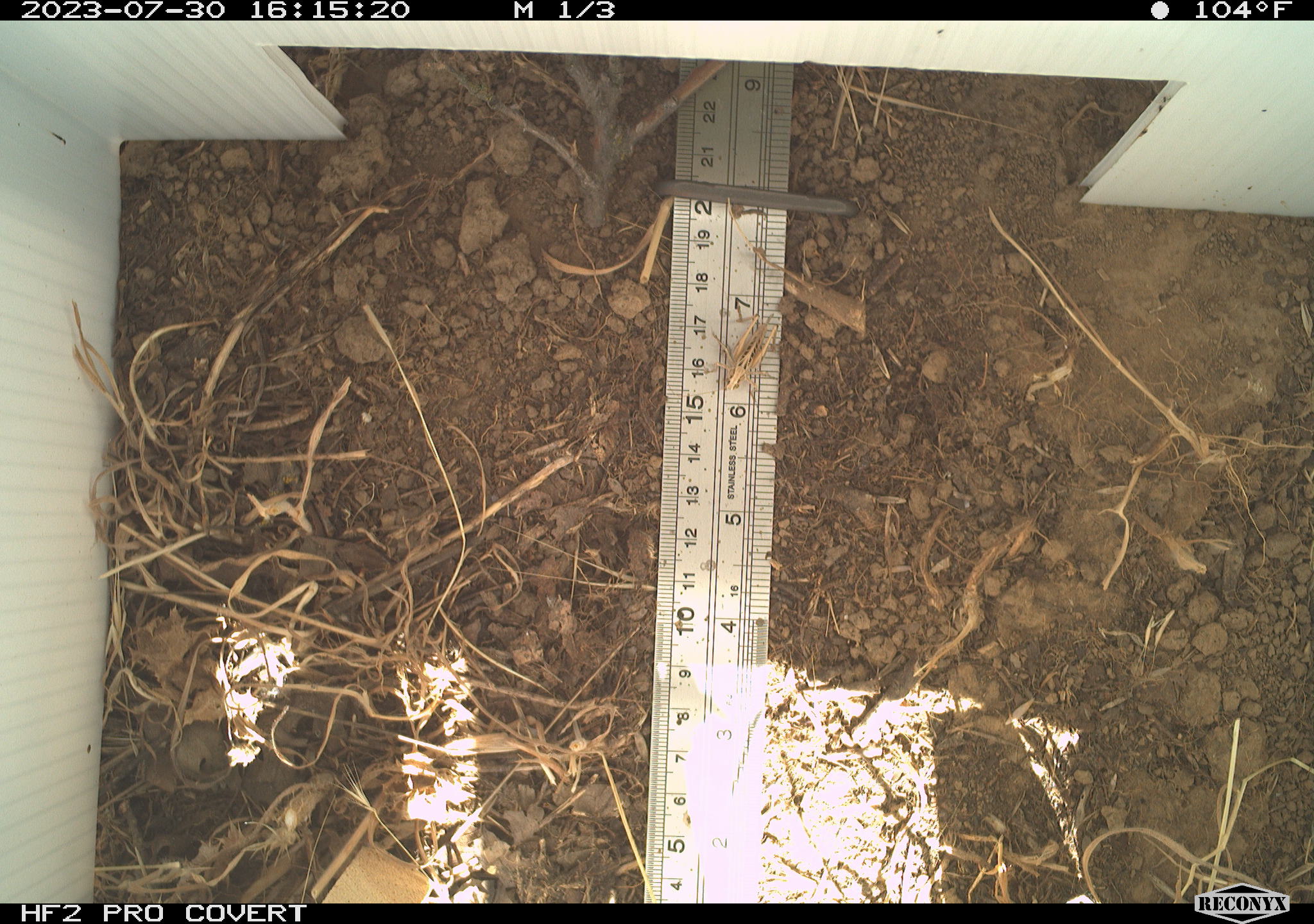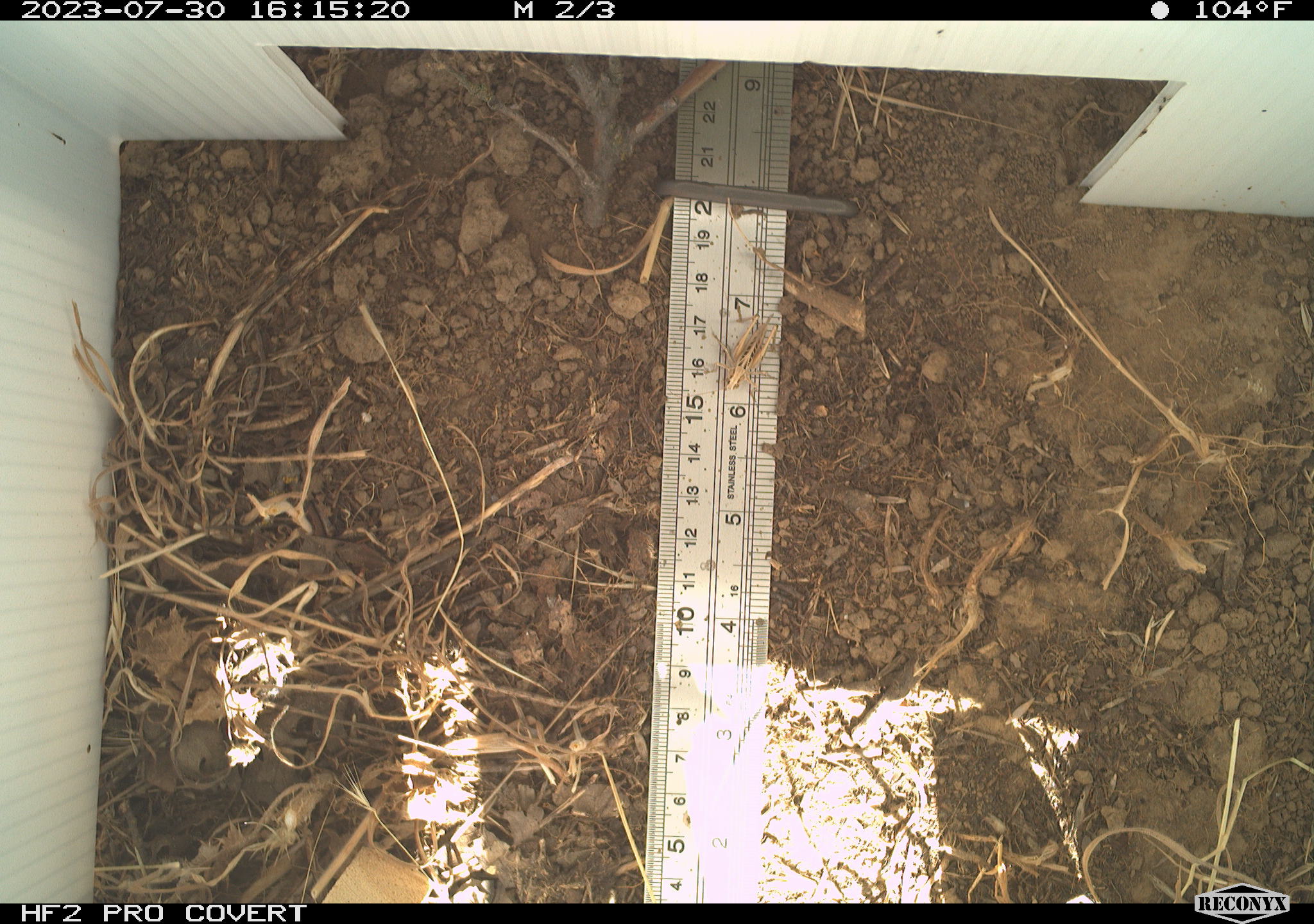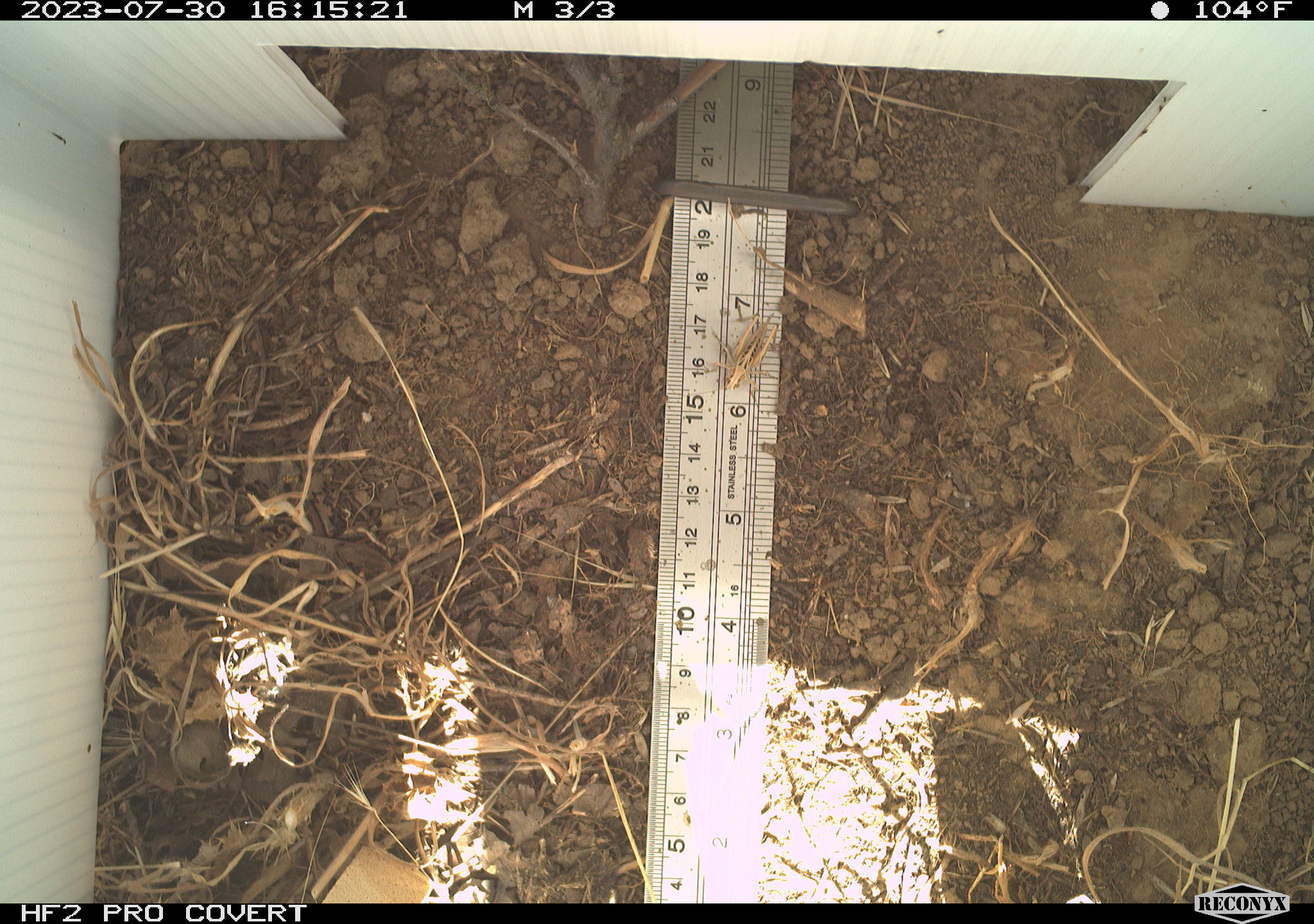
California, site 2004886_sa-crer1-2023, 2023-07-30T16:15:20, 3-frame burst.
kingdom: Animalia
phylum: Arthropoda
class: Insecta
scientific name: Insecta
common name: insect